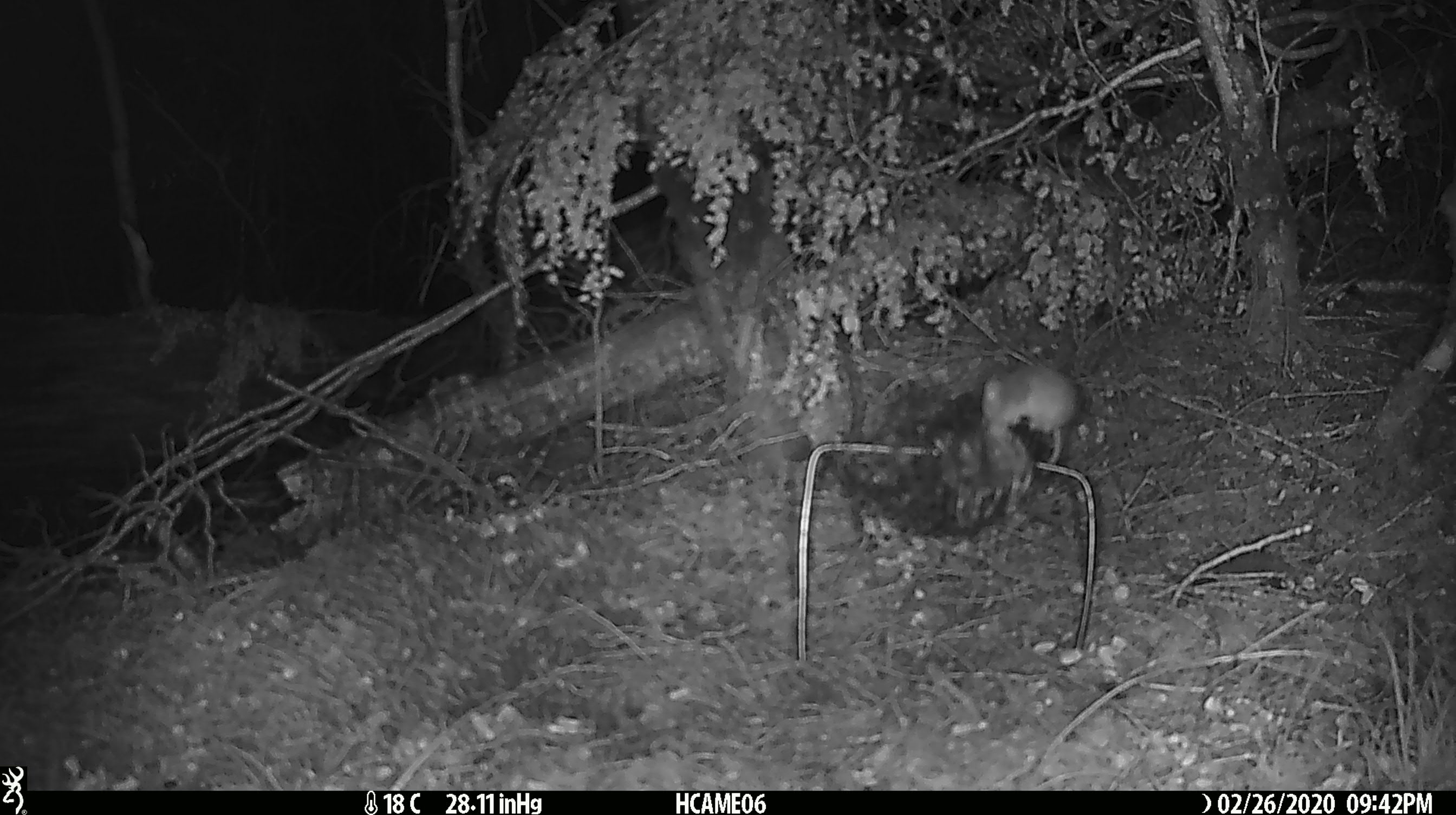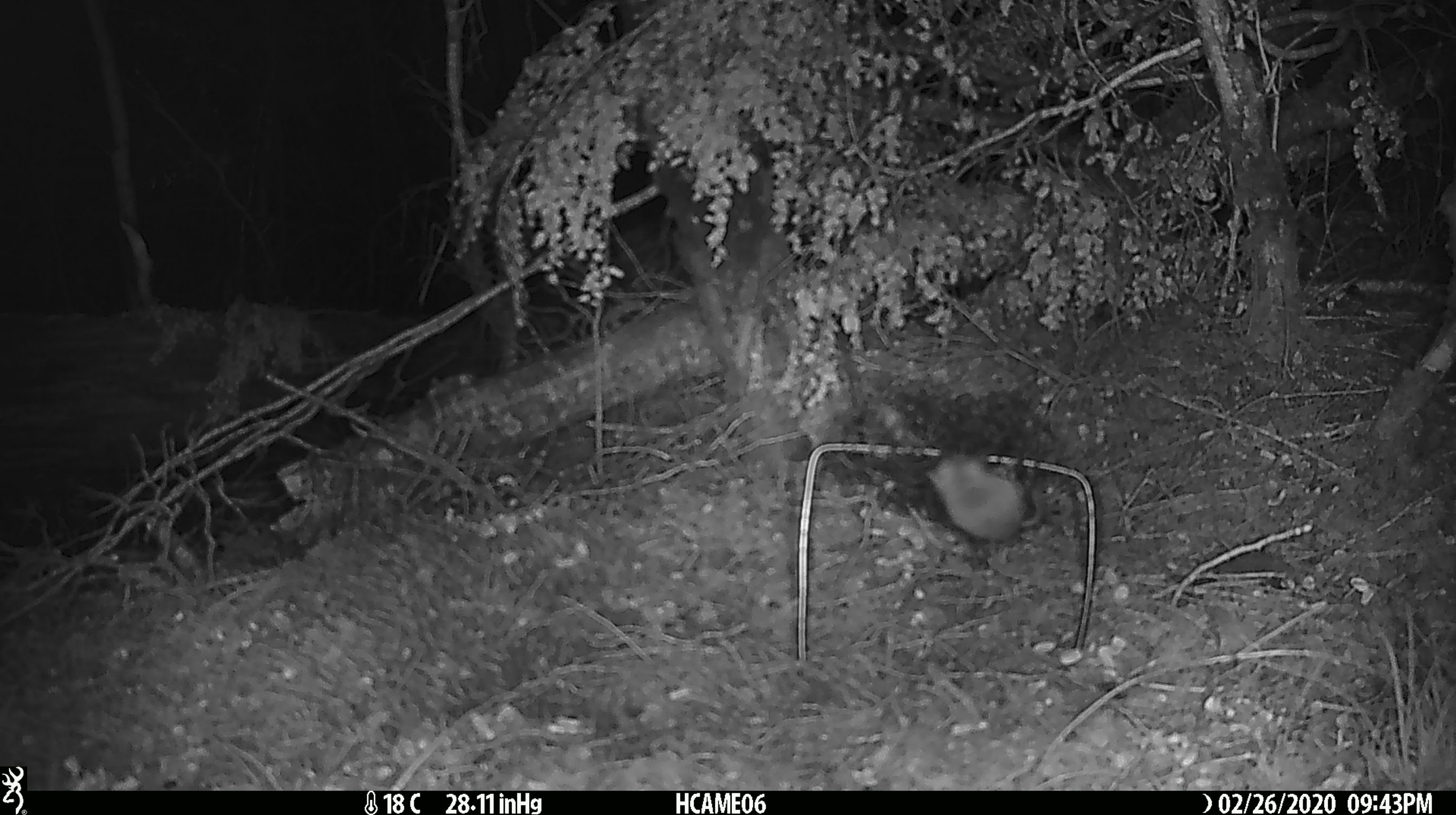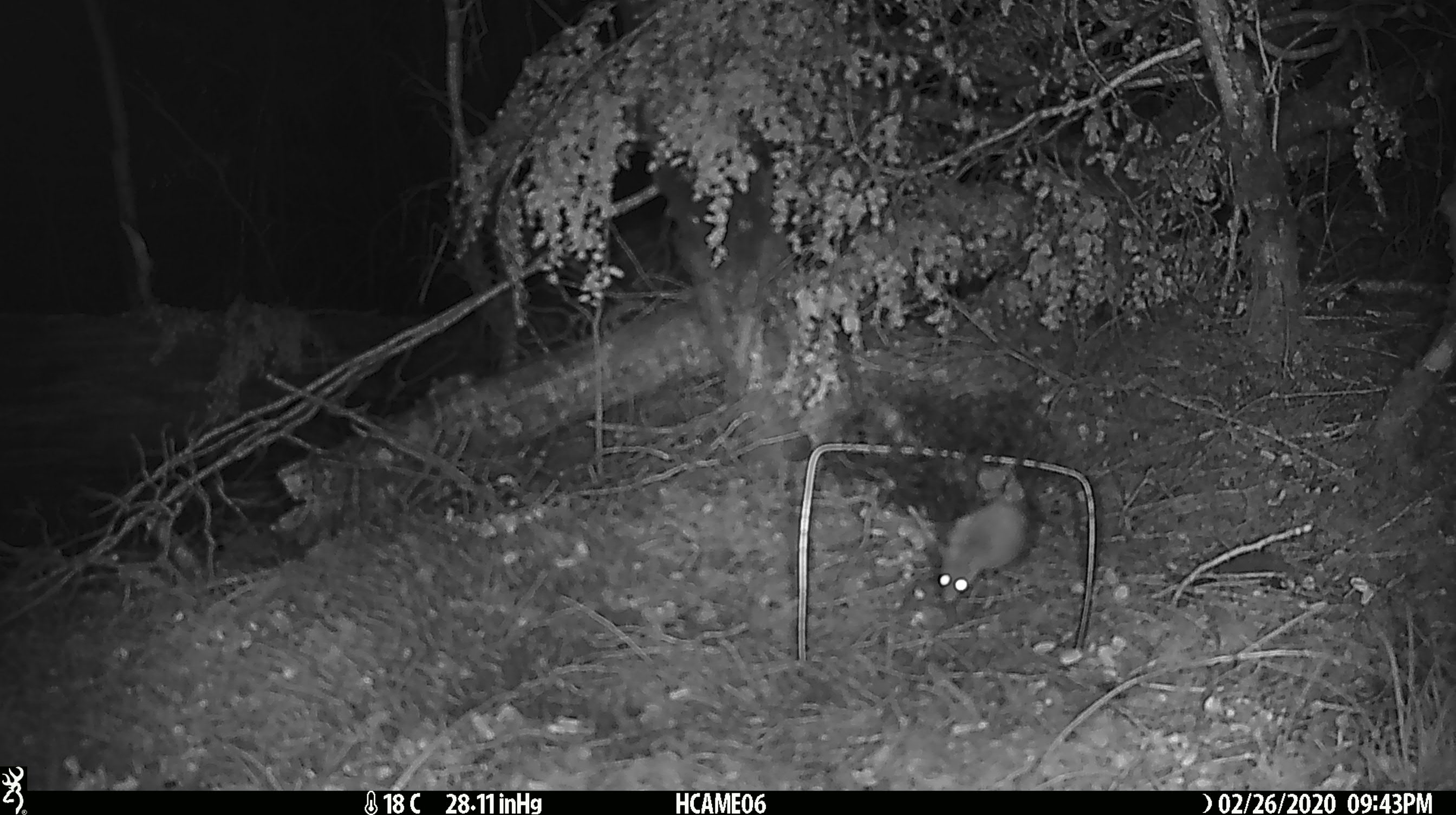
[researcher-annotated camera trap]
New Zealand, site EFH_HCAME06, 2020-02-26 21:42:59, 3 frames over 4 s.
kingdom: Animalia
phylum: Chordata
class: Mammalia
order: Rodentia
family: Muridae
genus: Mus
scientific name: Mus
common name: mouse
Mouse (Mus).